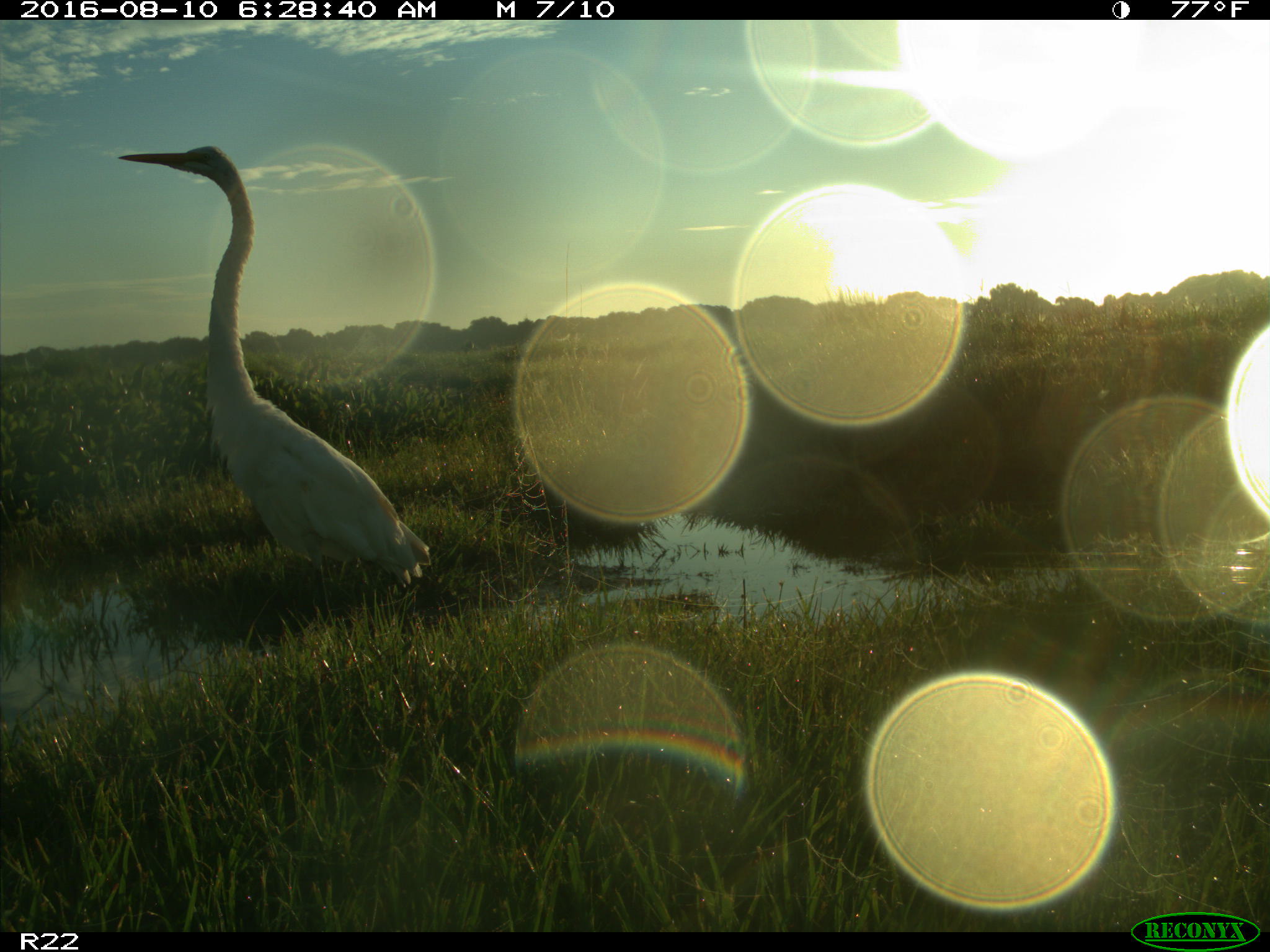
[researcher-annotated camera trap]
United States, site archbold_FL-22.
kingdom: Animalia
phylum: Chordata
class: Aves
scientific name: Aves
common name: birds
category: unidentified bird